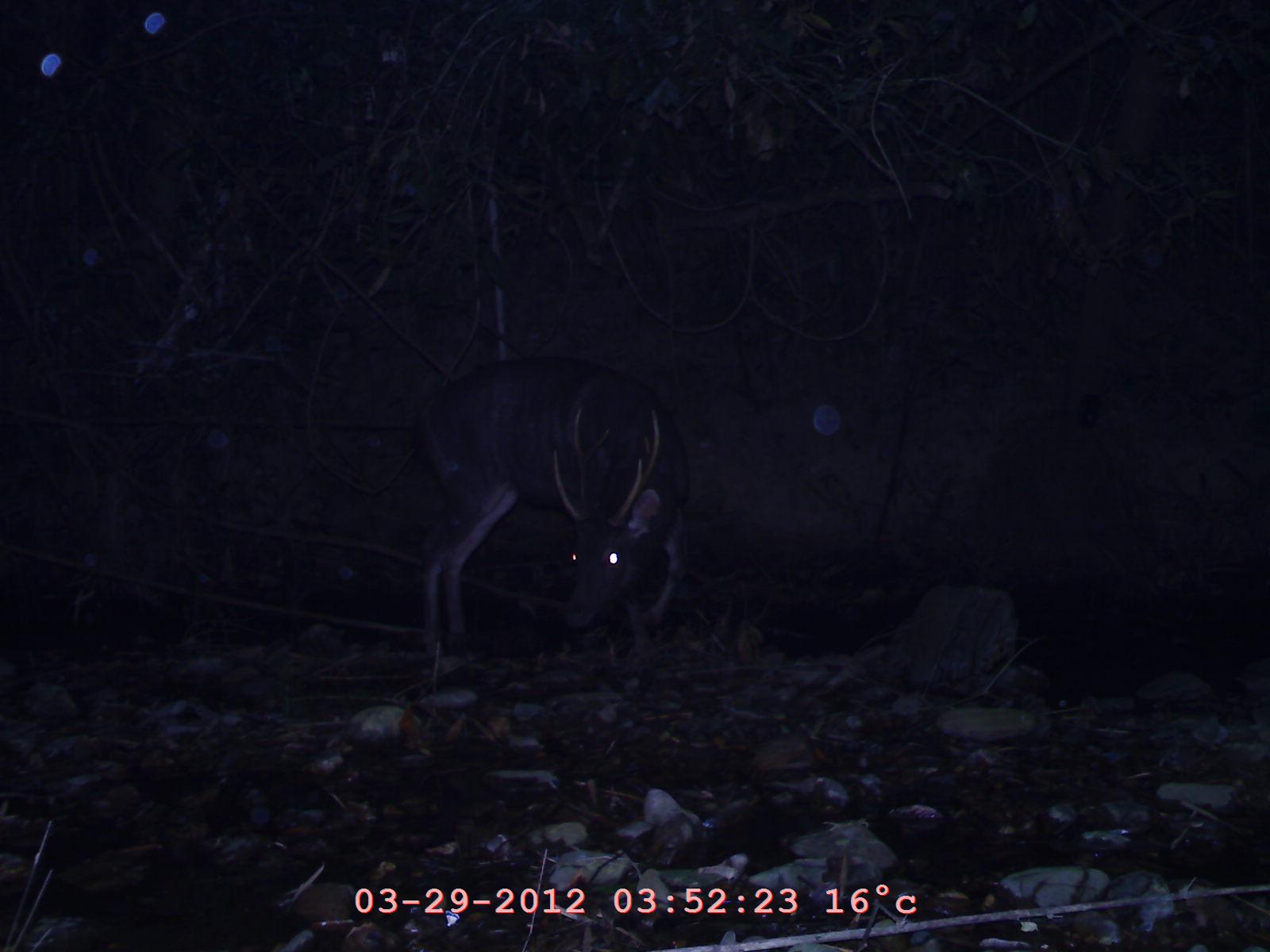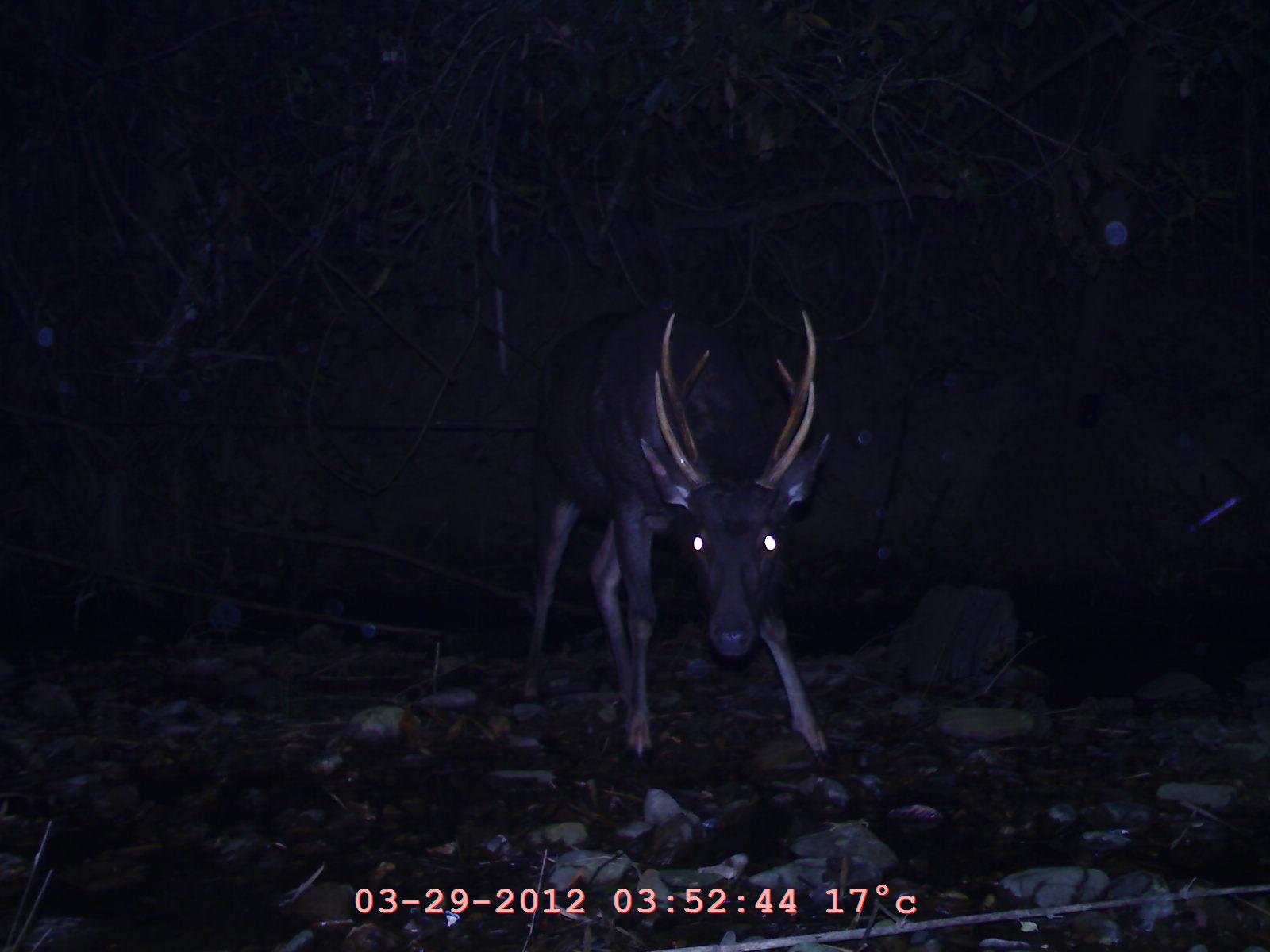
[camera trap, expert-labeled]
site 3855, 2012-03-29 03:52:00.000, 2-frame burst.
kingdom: Animalia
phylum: Chordata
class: Mammalia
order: Artiodactyla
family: Cervidae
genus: Rusa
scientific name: Rusa unicolor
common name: sambar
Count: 1.